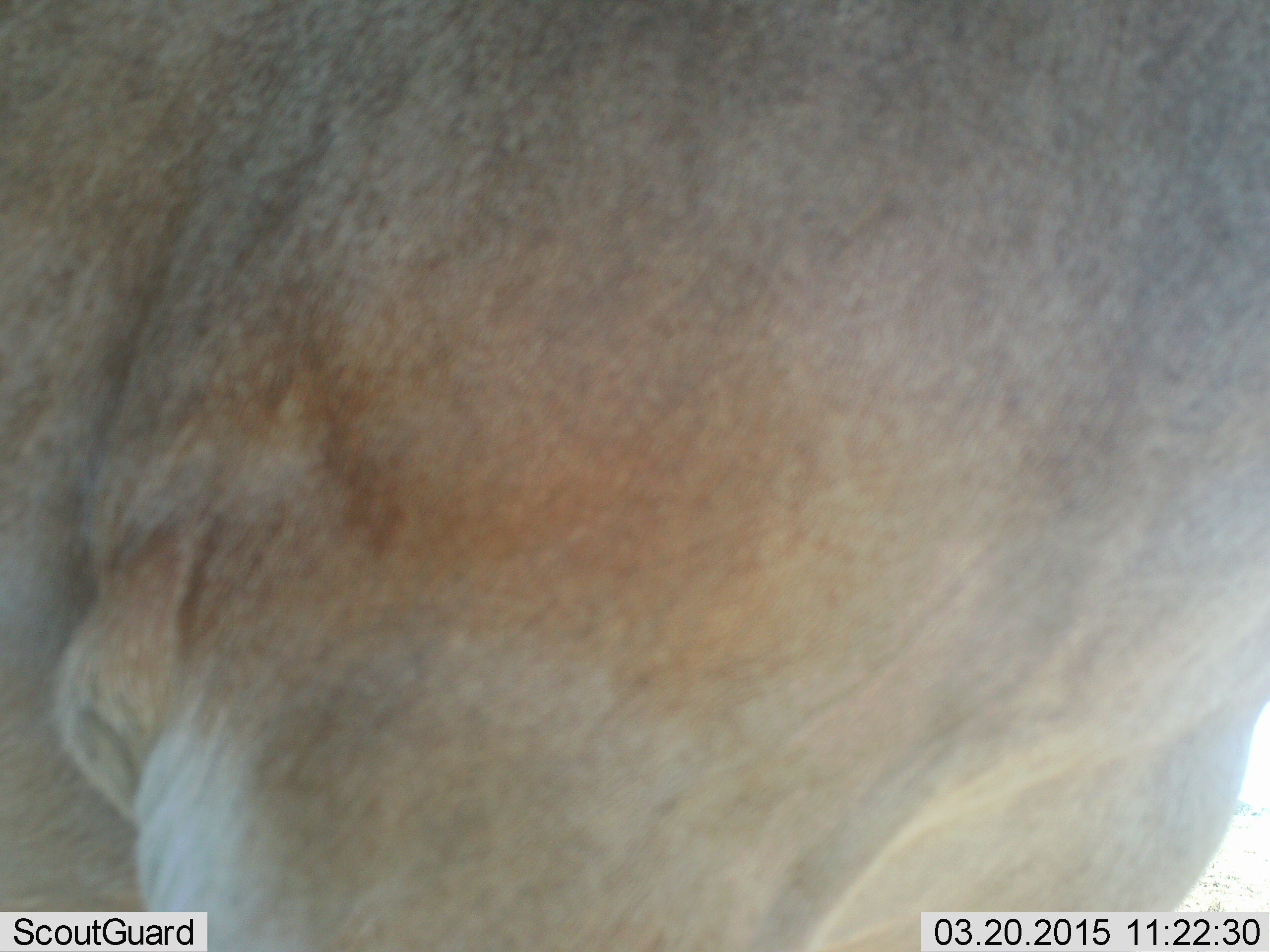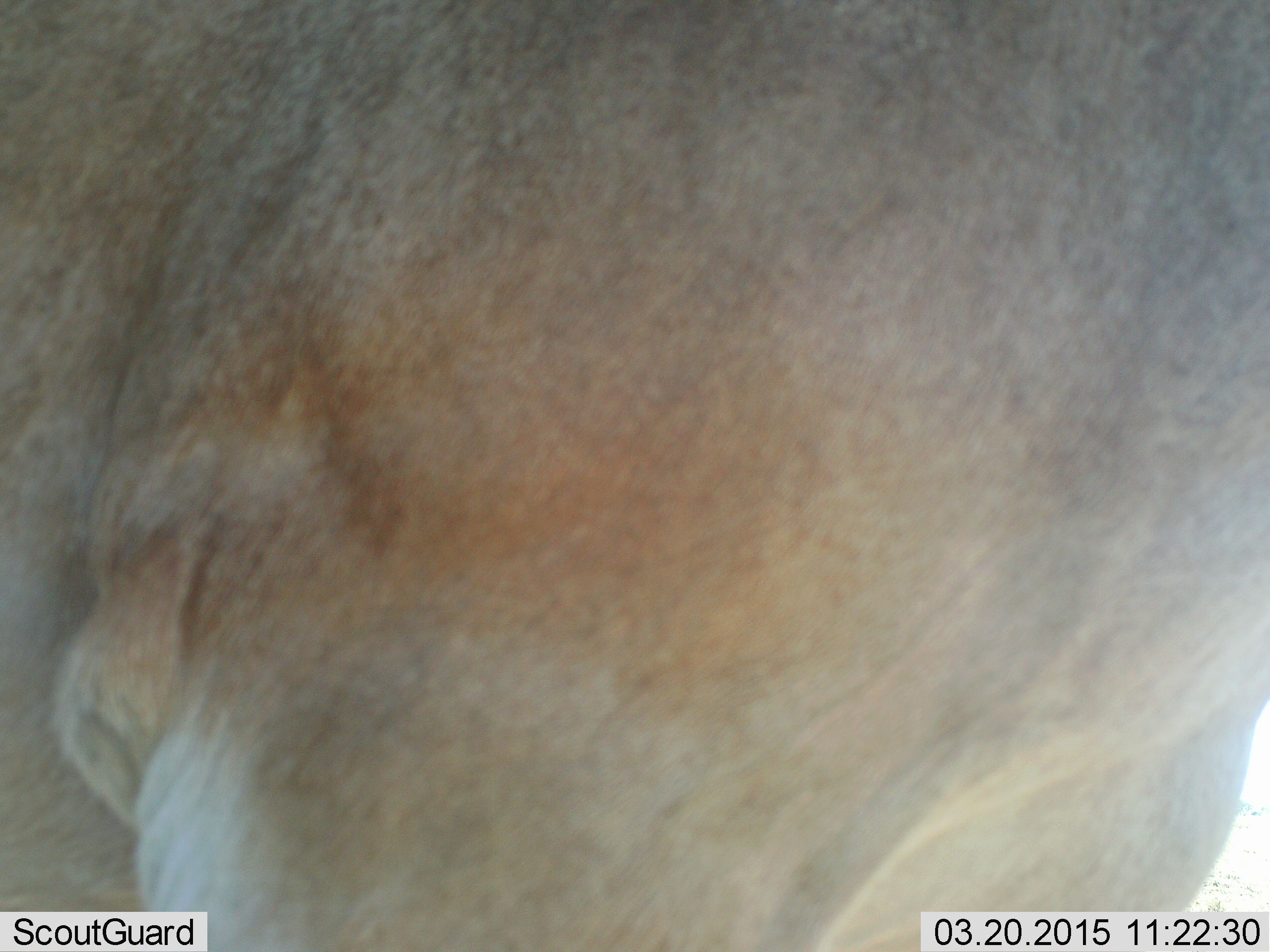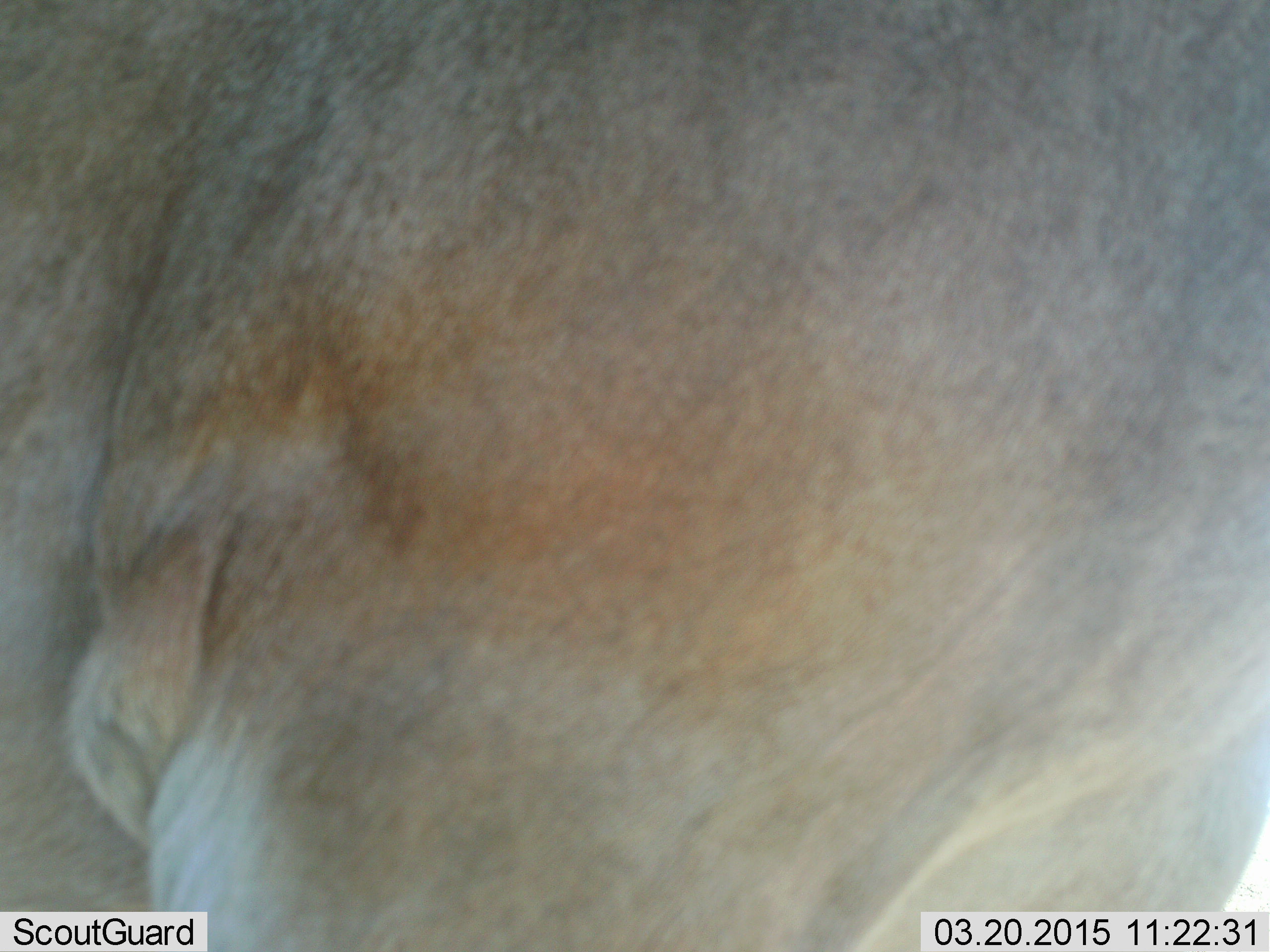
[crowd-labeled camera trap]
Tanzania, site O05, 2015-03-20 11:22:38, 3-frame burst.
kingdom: Animalia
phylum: Chordata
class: Mammalia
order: Artiodactyla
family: Bovidae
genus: Connochaetes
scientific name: Connochaetes taurinus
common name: blue wildebeest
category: wildebeest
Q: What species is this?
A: Wildebeest (blue wildebeest) (Connochaetes taurinus).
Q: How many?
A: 1.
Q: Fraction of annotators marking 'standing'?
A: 100%.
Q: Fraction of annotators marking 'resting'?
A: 0%.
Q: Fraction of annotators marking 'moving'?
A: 0%.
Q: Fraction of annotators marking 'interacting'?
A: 0%.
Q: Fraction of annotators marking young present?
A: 0%.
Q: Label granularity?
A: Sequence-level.